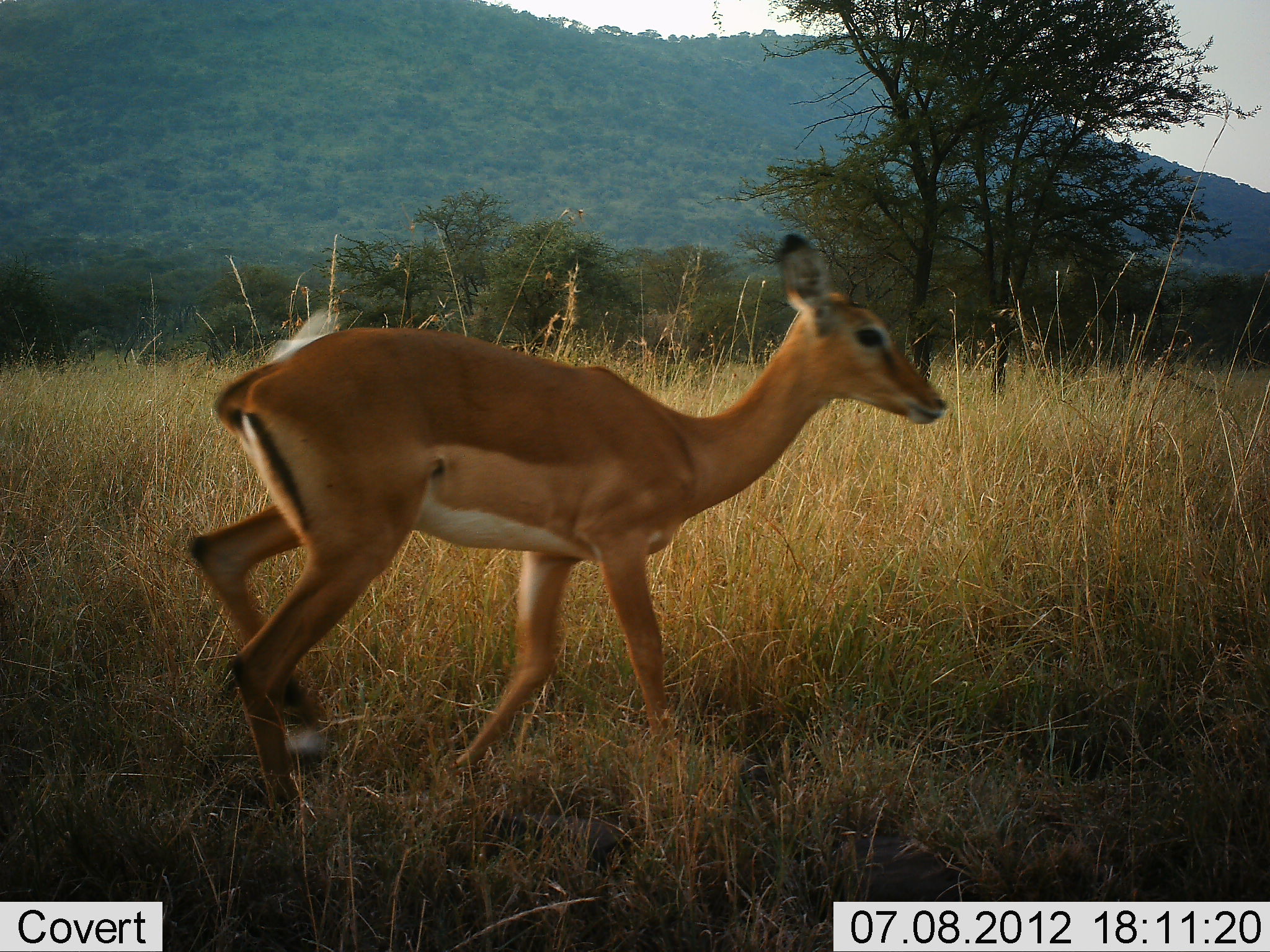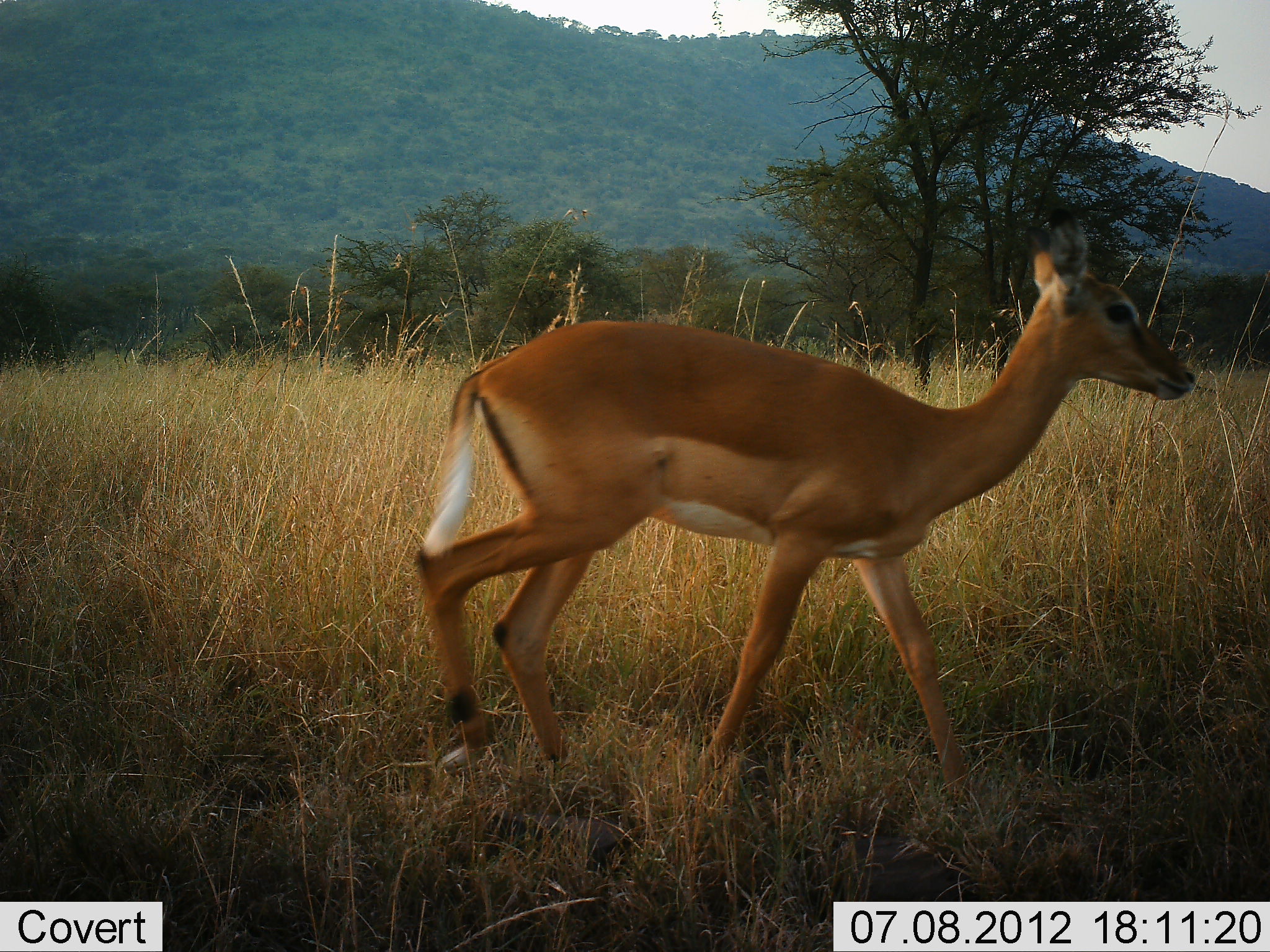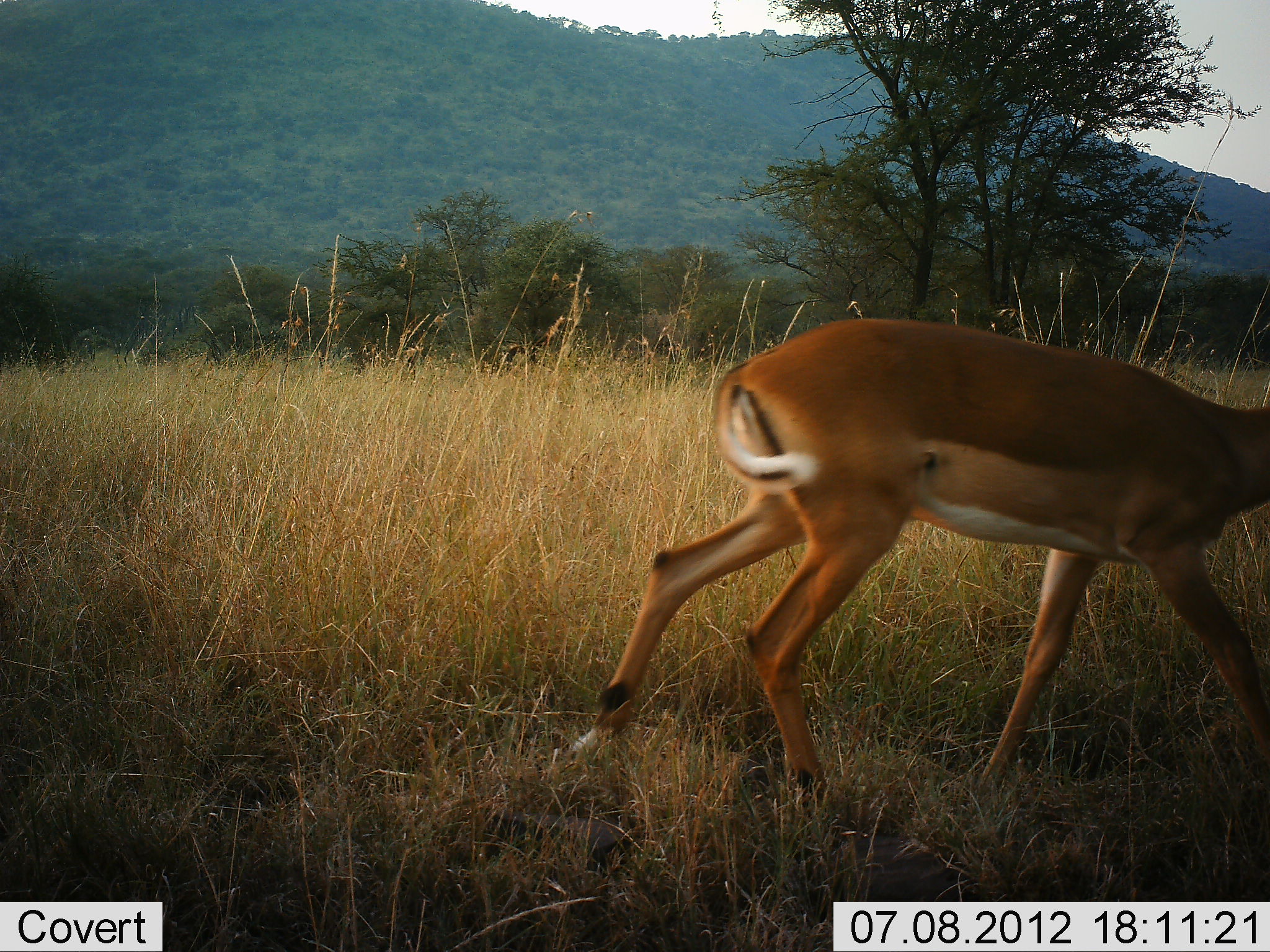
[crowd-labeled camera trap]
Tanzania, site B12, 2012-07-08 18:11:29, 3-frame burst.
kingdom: Animalia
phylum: Chordata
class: Mammalia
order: Artiodactyla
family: Bovidae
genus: Aepyceros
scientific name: Aepyceros melampus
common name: impala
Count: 1.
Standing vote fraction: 0%.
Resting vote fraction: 0%.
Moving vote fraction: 100%.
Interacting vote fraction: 0%.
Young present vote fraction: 0%.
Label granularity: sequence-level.